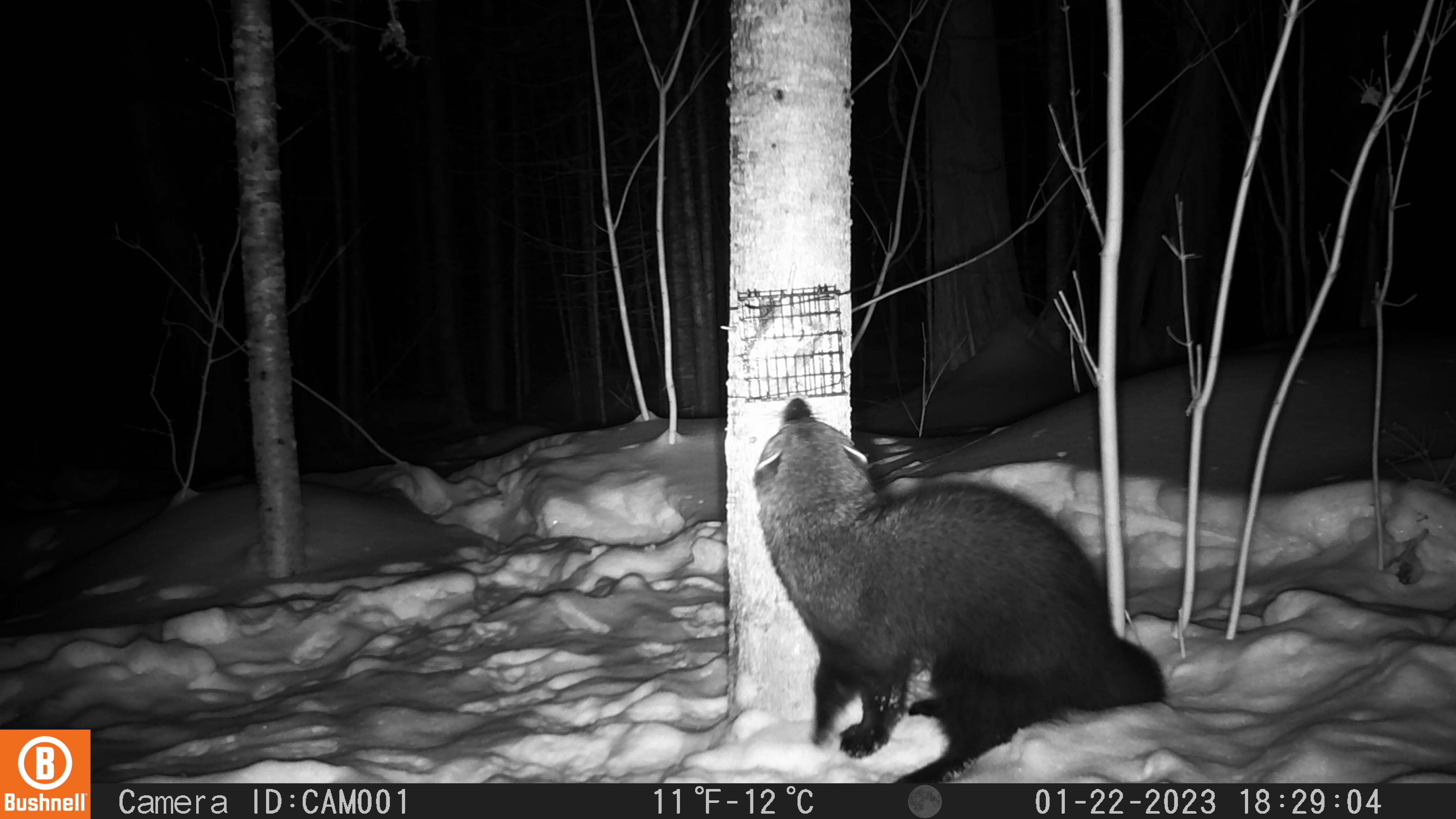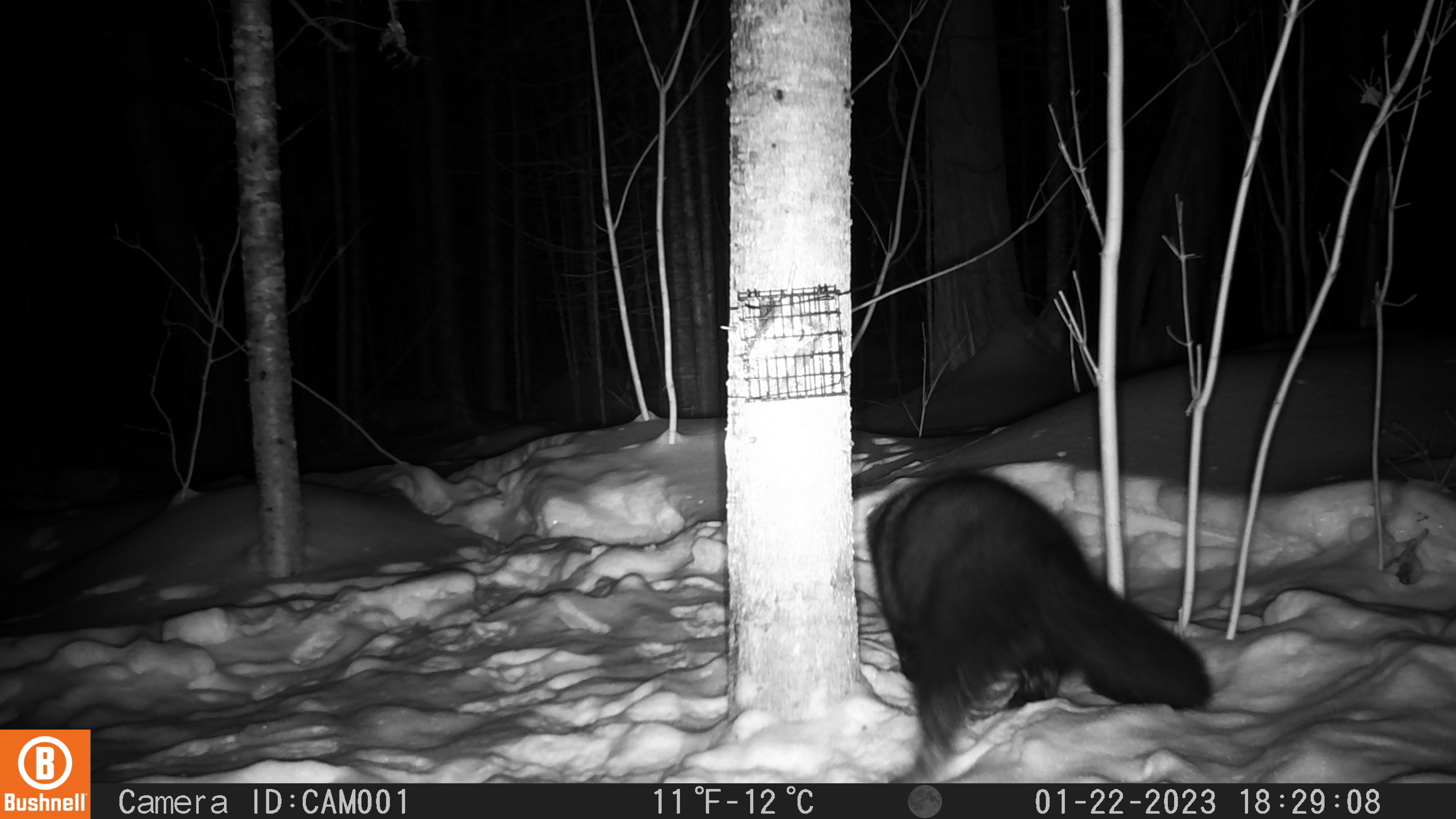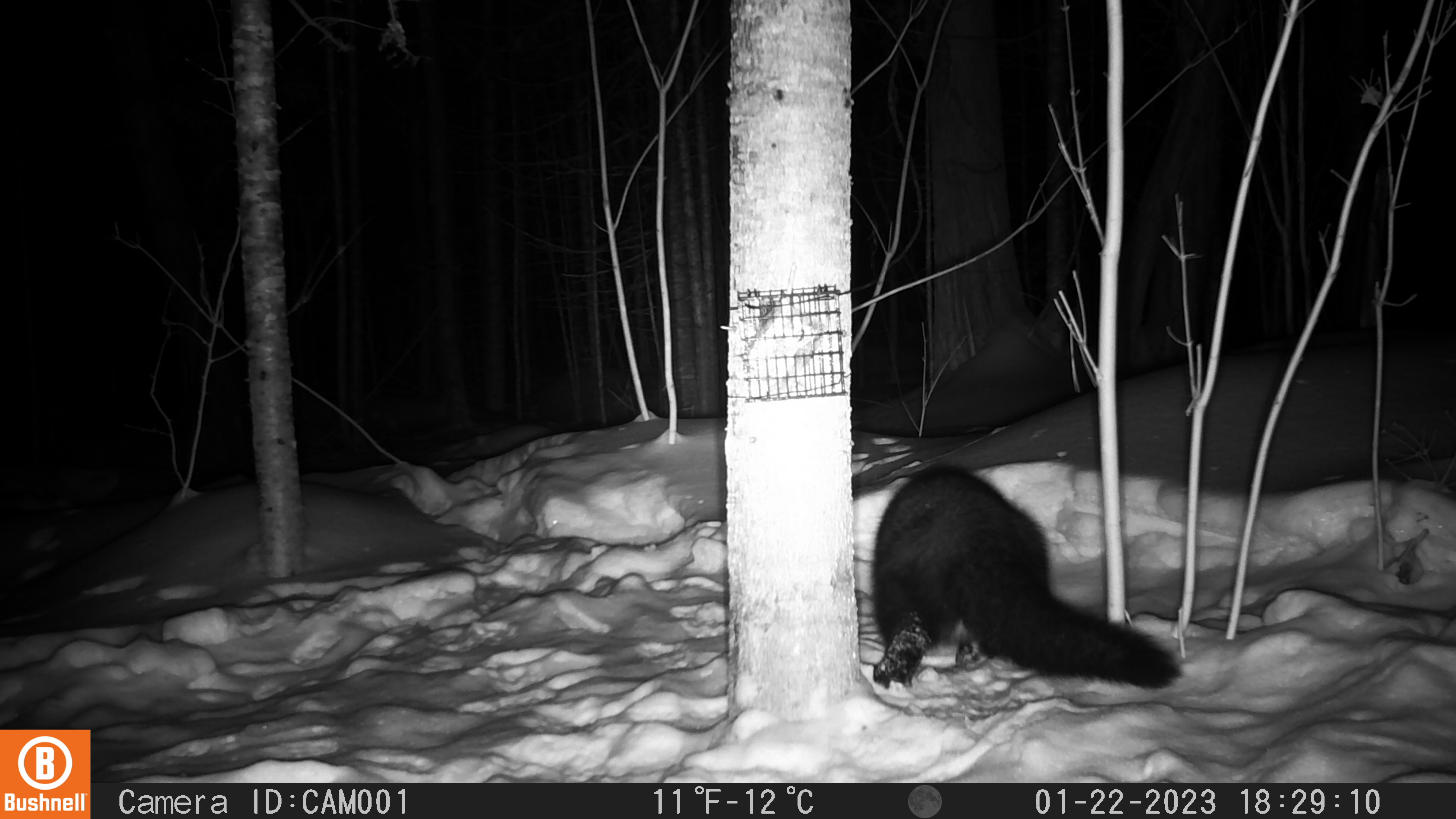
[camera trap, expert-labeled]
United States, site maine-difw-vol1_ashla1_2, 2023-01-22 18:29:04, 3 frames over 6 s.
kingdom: Animalia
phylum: Chordata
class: Mammalia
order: Carnivora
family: Mustelidae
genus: Pekania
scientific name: Pekania pennanti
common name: fisher